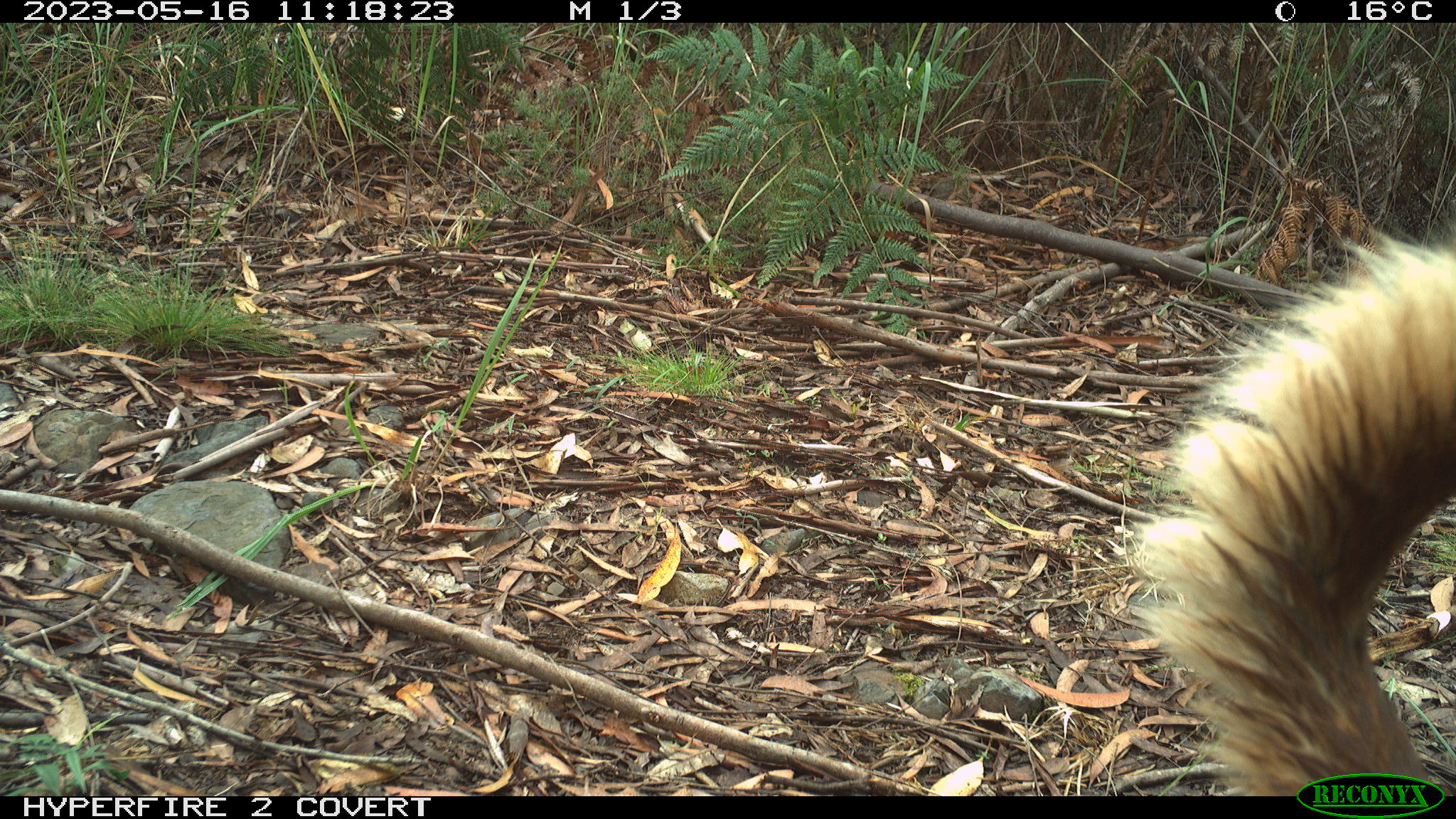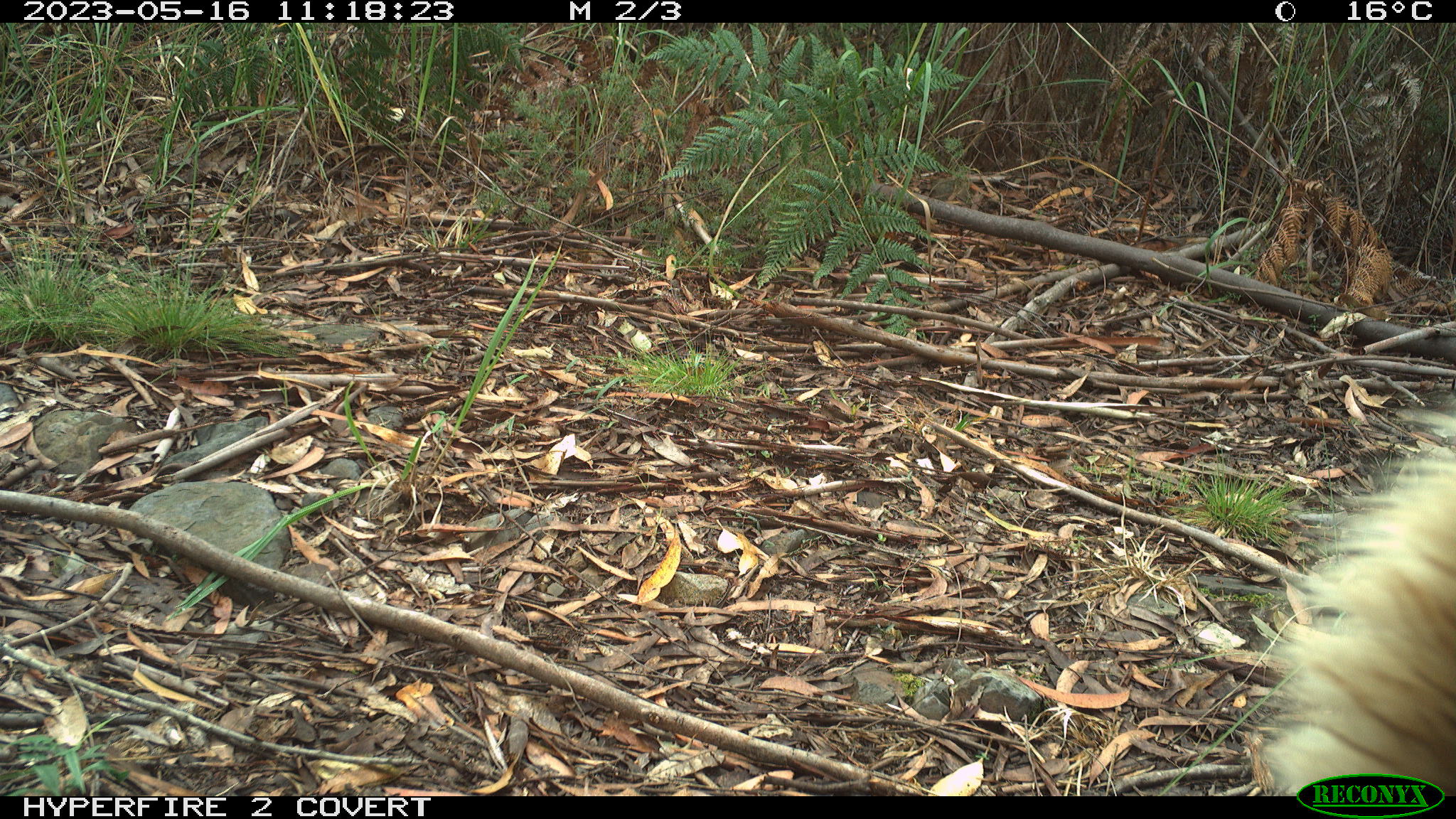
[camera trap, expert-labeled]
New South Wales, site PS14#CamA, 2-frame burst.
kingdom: Animalia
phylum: Chordata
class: Mammalia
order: Carnivora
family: Canidae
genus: Canis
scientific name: Canis familiaris dingo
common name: dingo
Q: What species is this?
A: Dingo (Canis familiaris dingo).